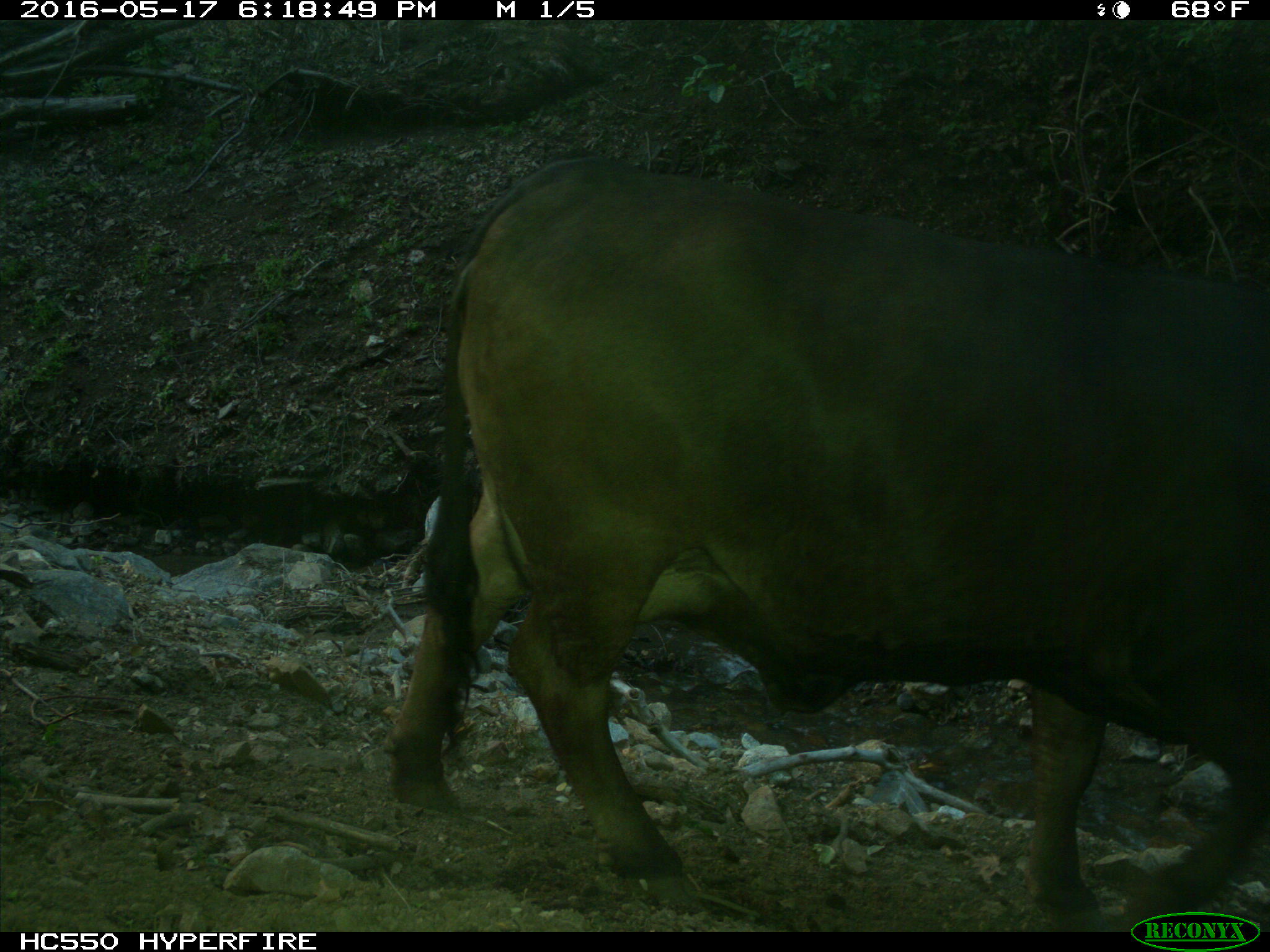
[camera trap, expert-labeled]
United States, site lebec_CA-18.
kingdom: Animalia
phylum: Chordata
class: Mammalia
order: Artiodactyla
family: Bovidae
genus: Bos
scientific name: Bos taurus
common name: domestic cow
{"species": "Bos taurus (domestic cow)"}